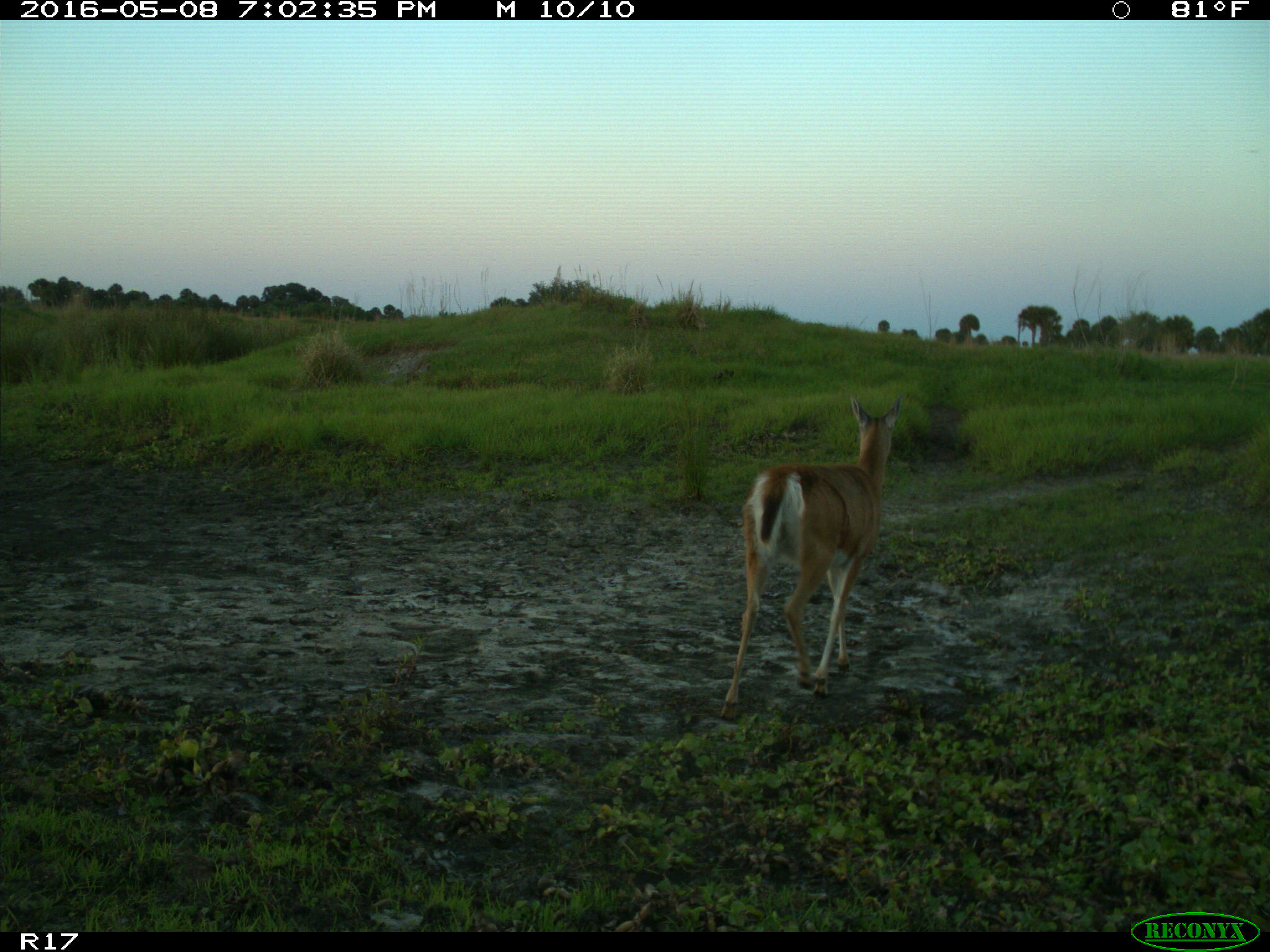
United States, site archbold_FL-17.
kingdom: Animalia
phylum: Chordata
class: Mammalia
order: Artiodactyla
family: Cervidae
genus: Odocoileus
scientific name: Odocoileus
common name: deer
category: unidentified deer